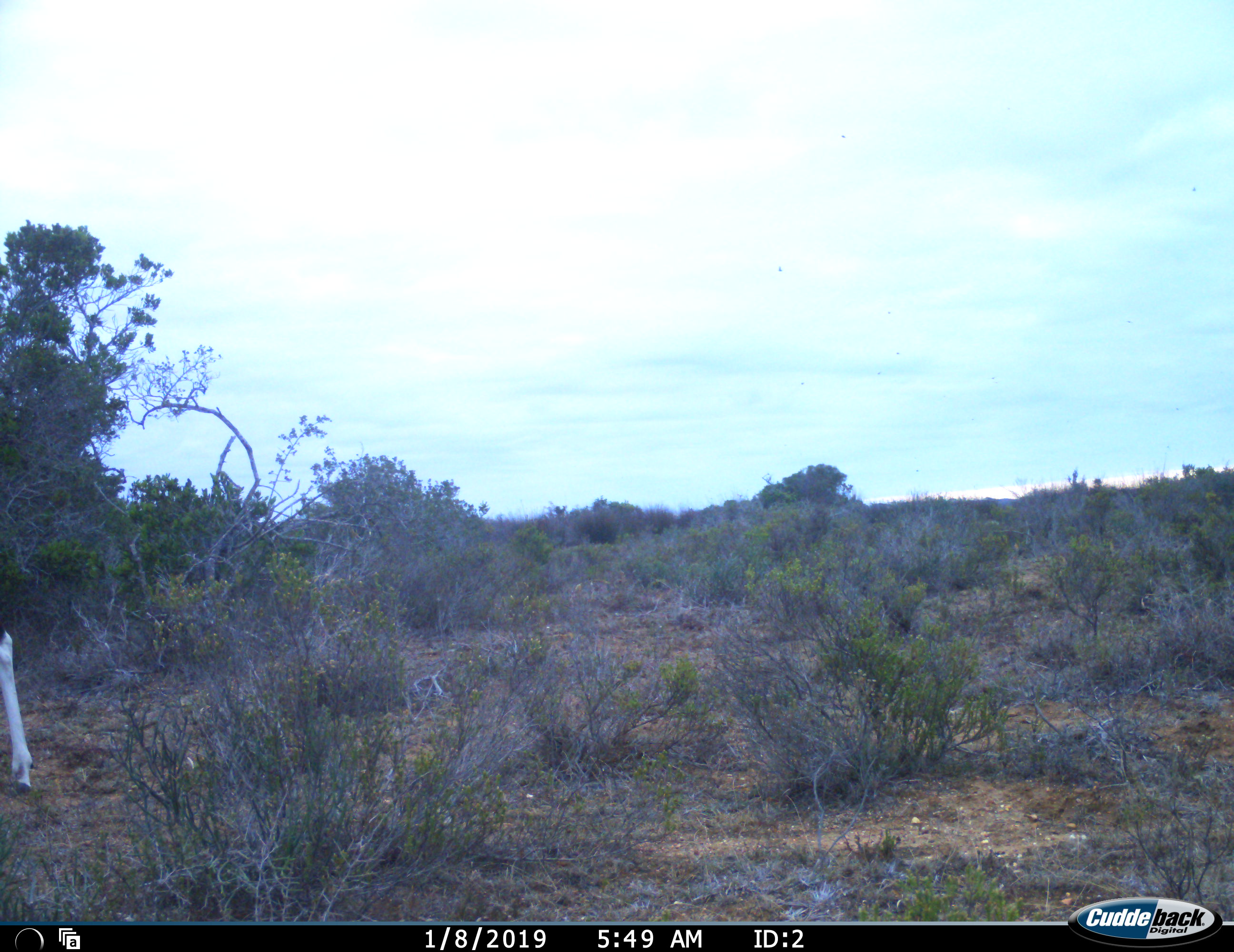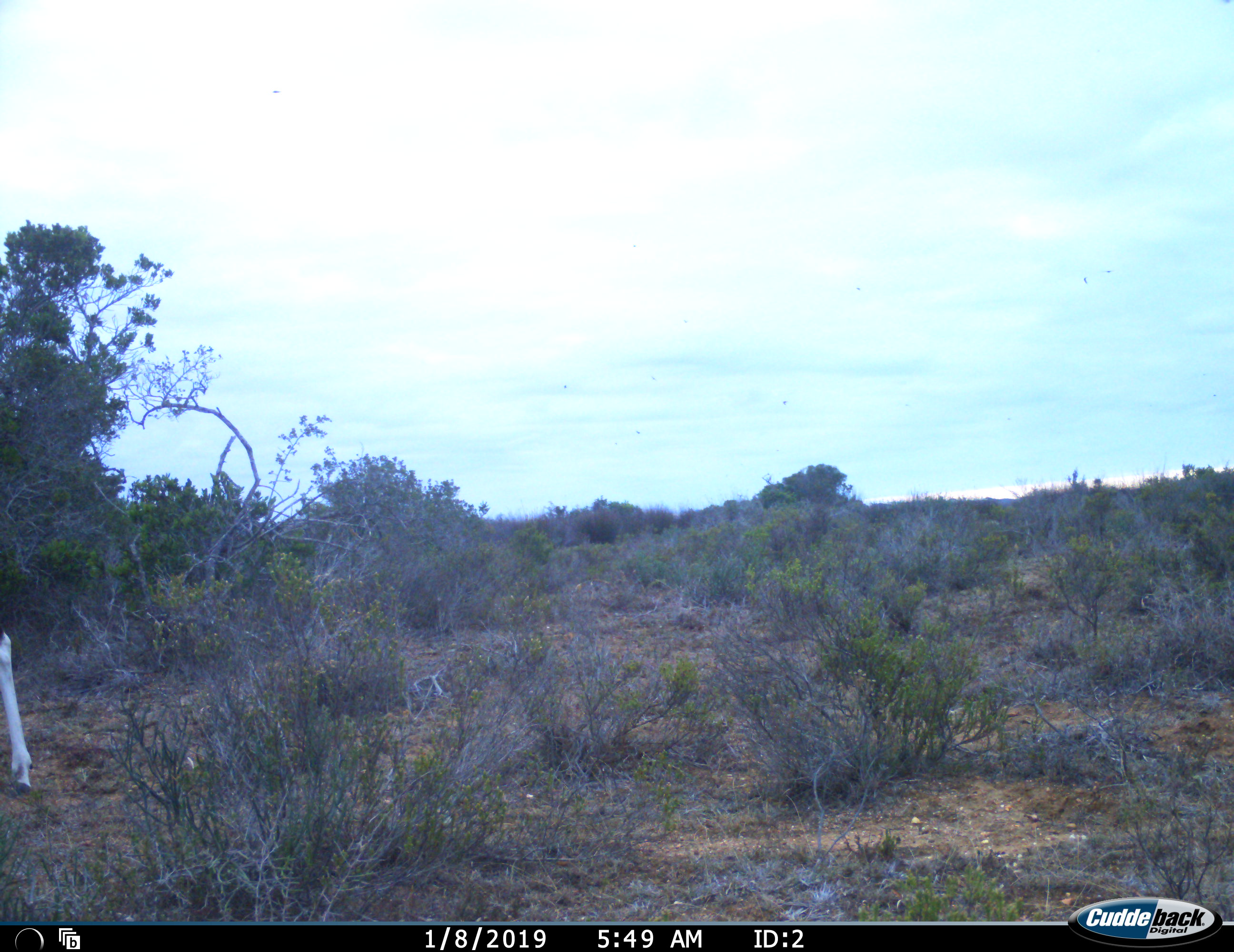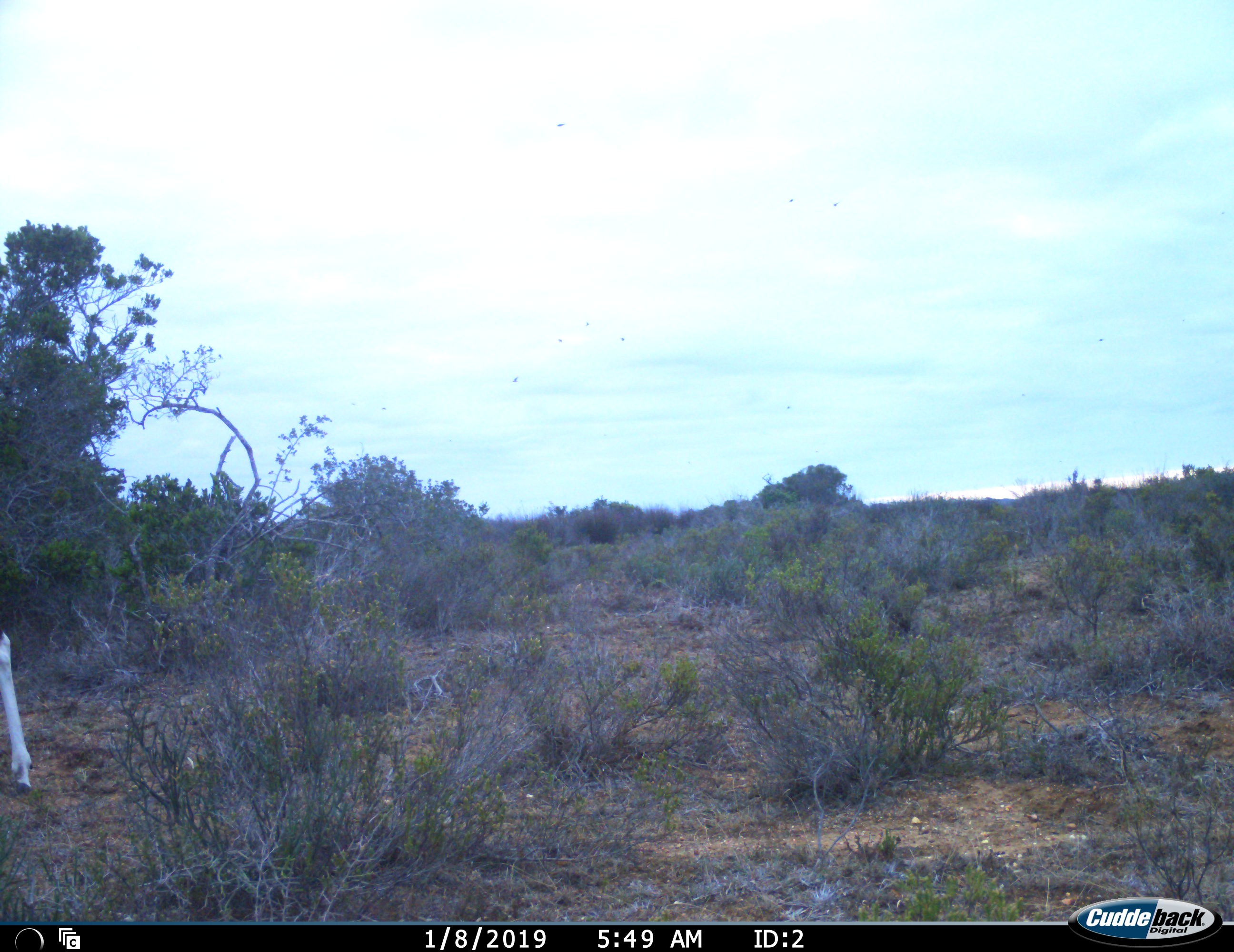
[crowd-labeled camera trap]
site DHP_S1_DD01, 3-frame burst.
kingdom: Animalia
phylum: Chordata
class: Mammalia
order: Artiodactyla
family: Bovidae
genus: Damaliscus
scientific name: Damaliscus pygargus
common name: bontebok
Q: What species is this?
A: Bontebok (Damaliscus pygargus).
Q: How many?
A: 1.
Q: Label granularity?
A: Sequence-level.